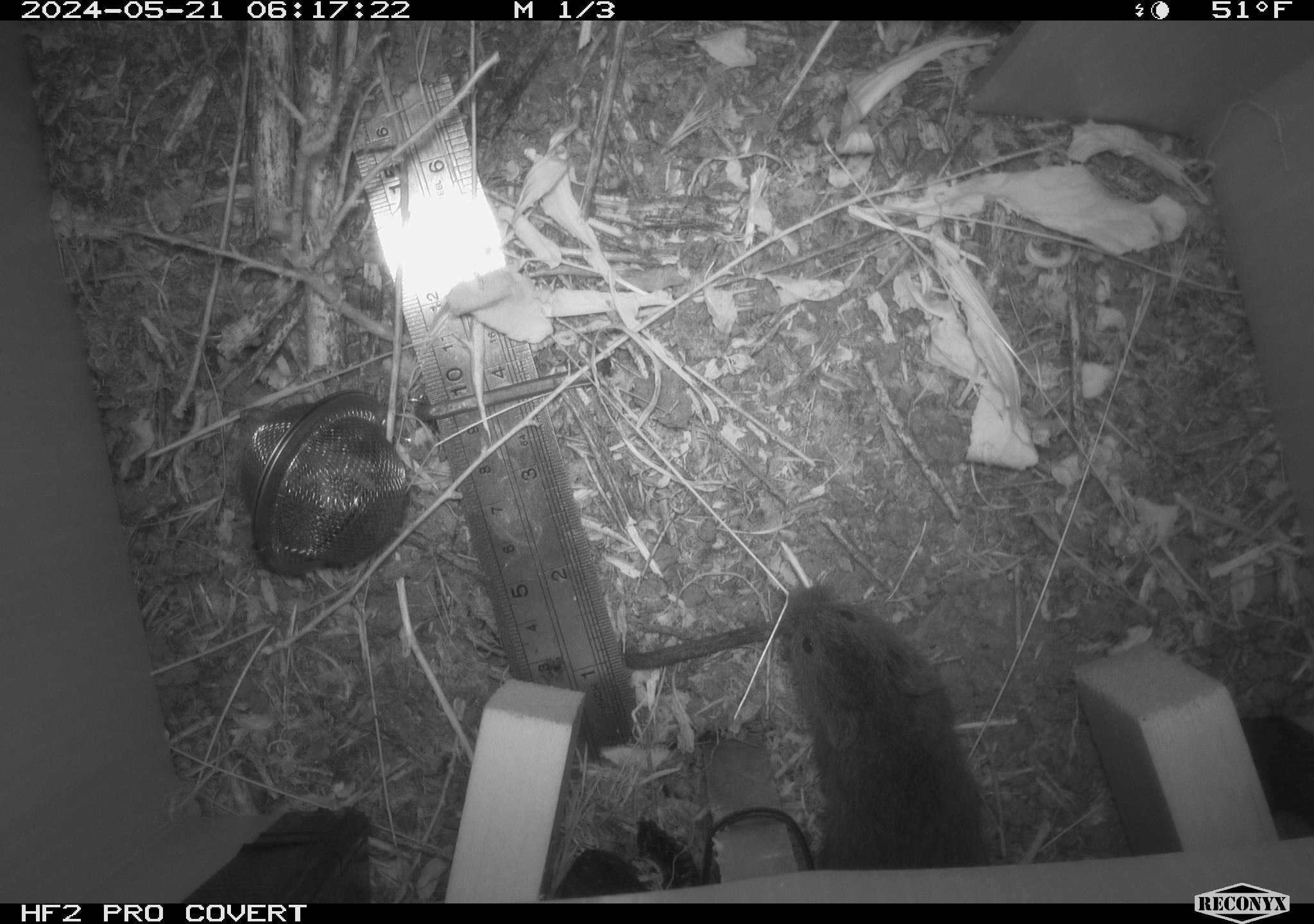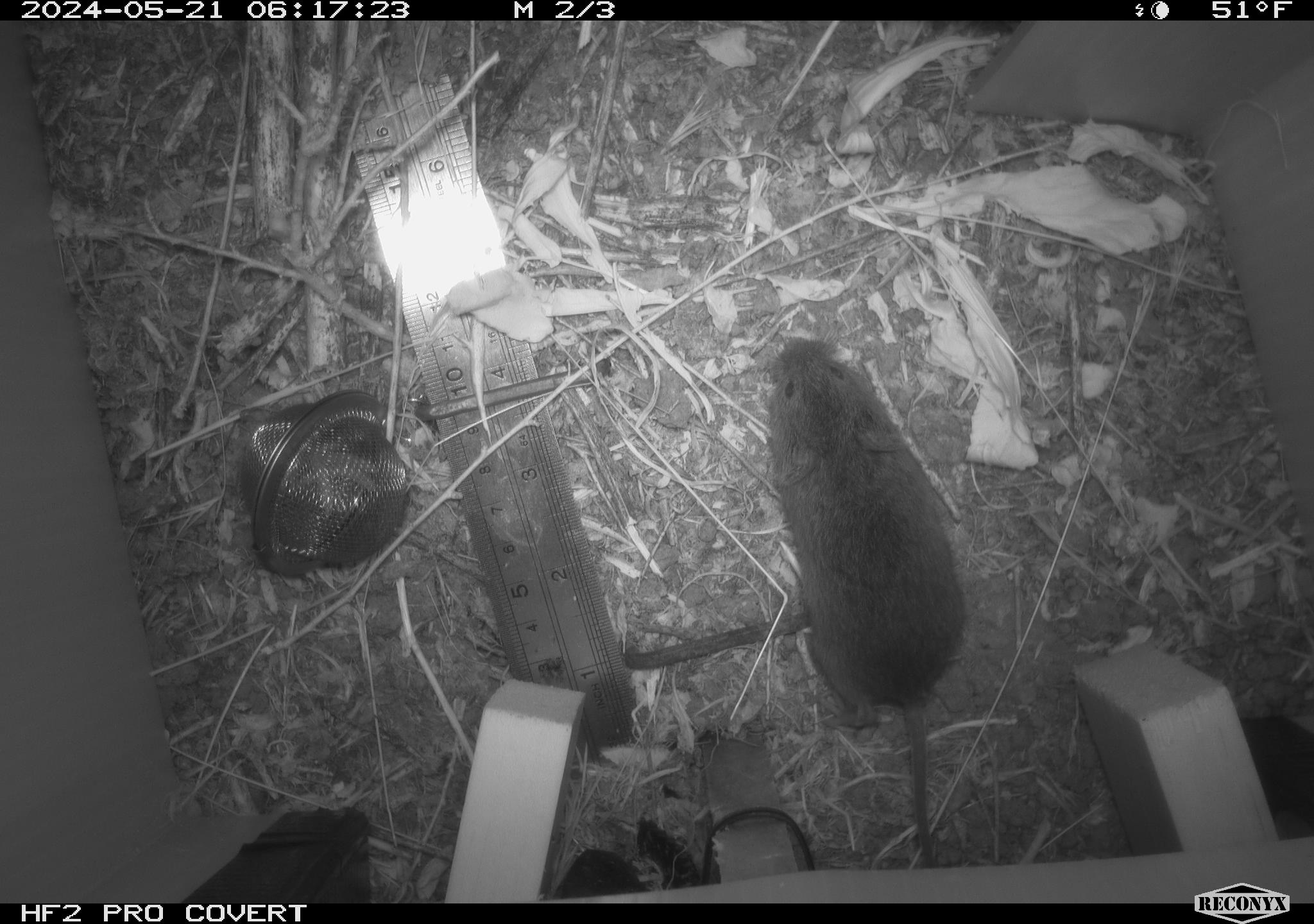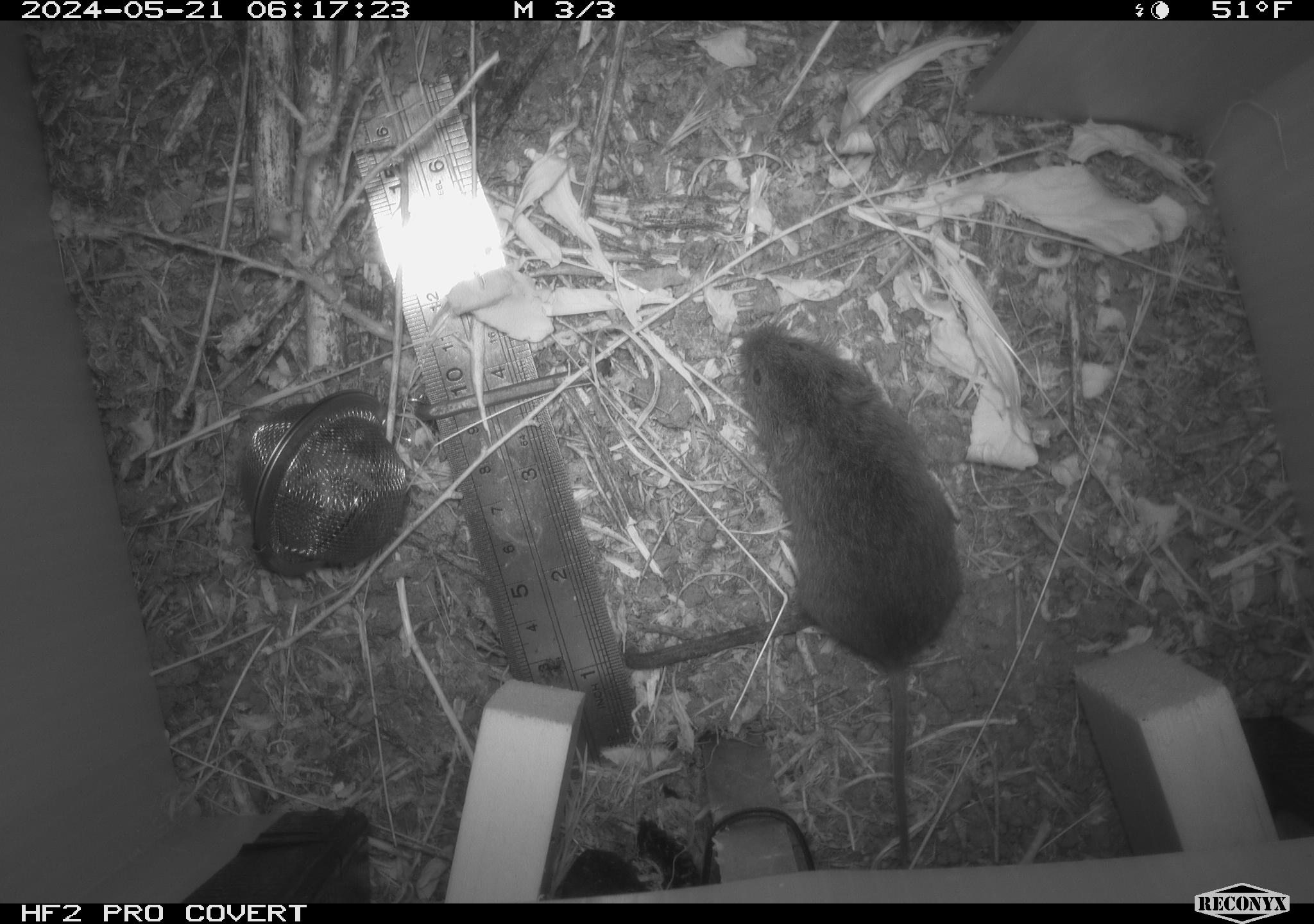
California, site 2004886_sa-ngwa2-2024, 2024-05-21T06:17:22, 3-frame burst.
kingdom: Animalia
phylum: Chordata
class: Mammalia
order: Rodentia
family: Cricetidae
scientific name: Arvicolinae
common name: voles, lemmings, and muskrats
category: arvicolinae subfamily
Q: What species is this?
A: Arvicolinae subfamily (voles, lemmings, and muskrats) (Arvicolinae).